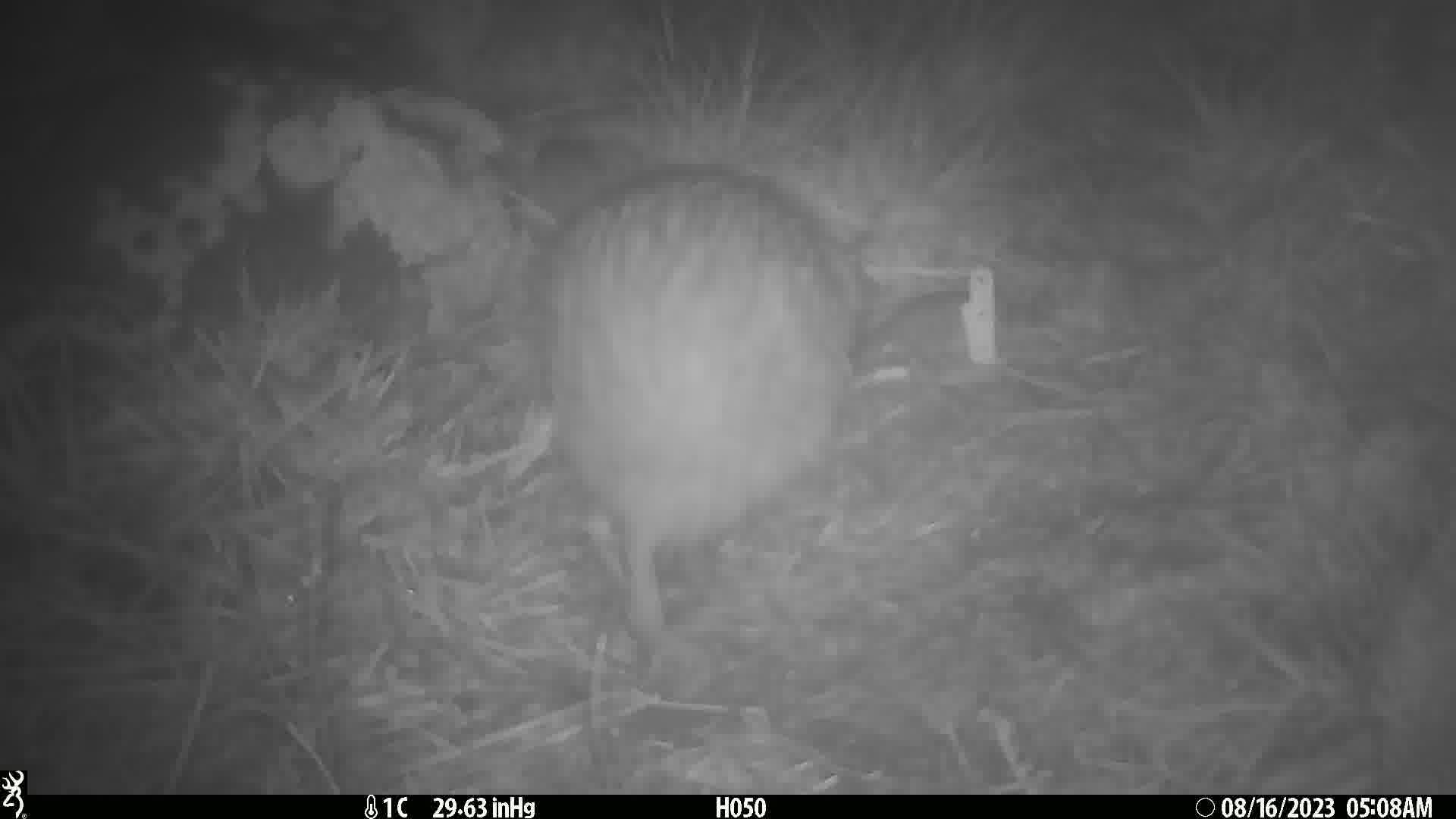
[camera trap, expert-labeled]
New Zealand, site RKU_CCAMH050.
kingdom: Animalia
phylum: Chordata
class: Aves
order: Apterygiformes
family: Apterygidae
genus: Apteryx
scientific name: Apteryx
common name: kiwi